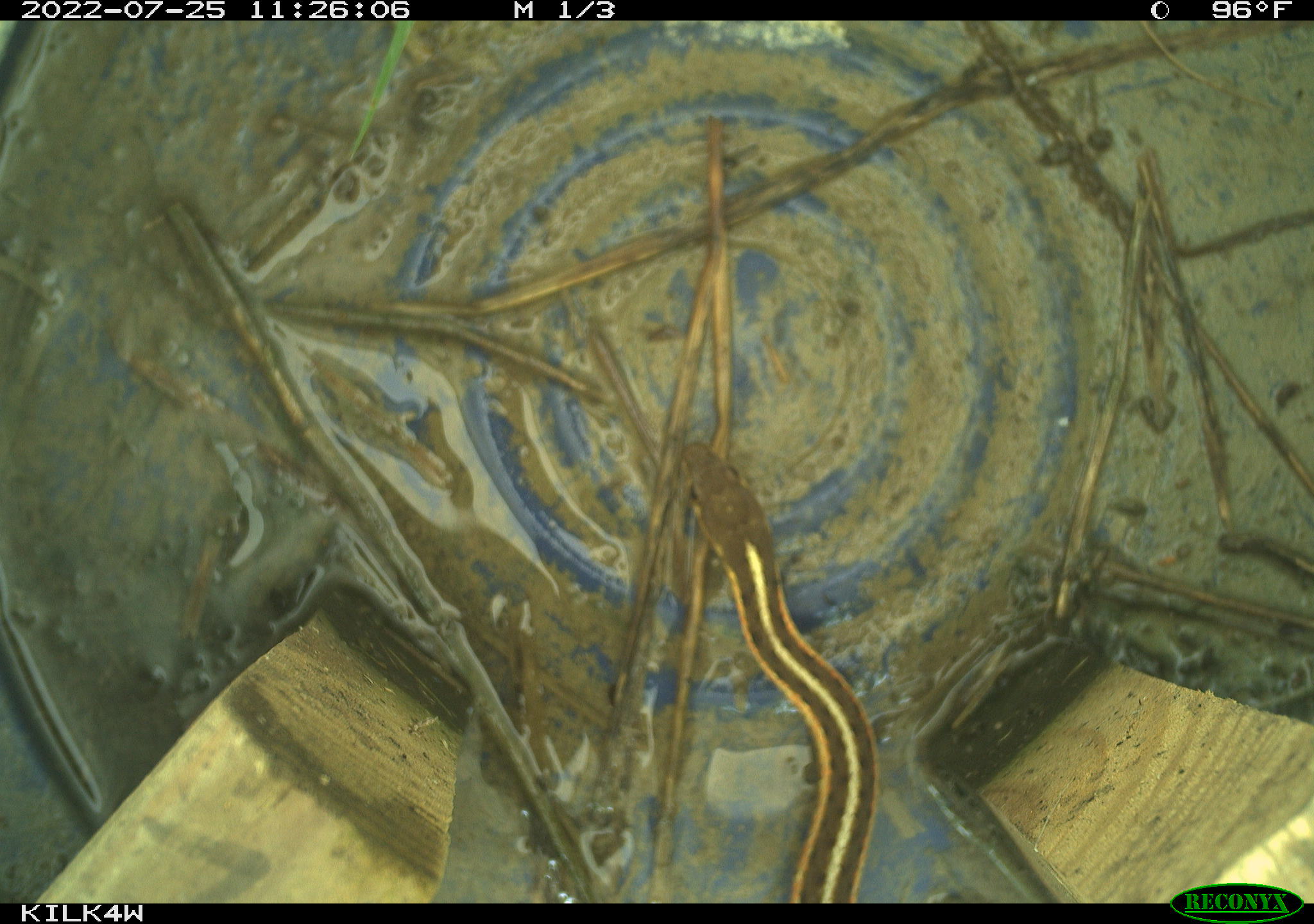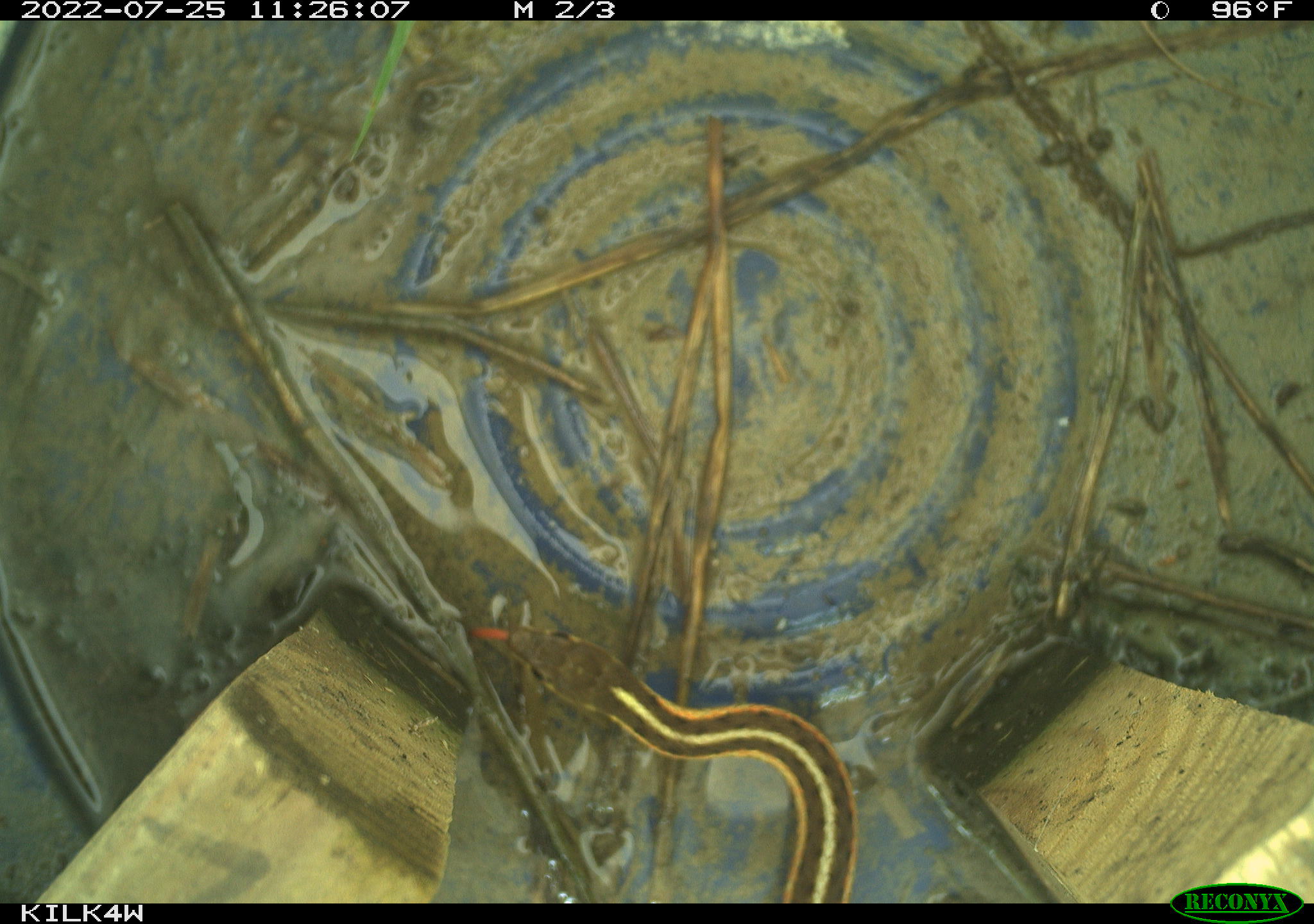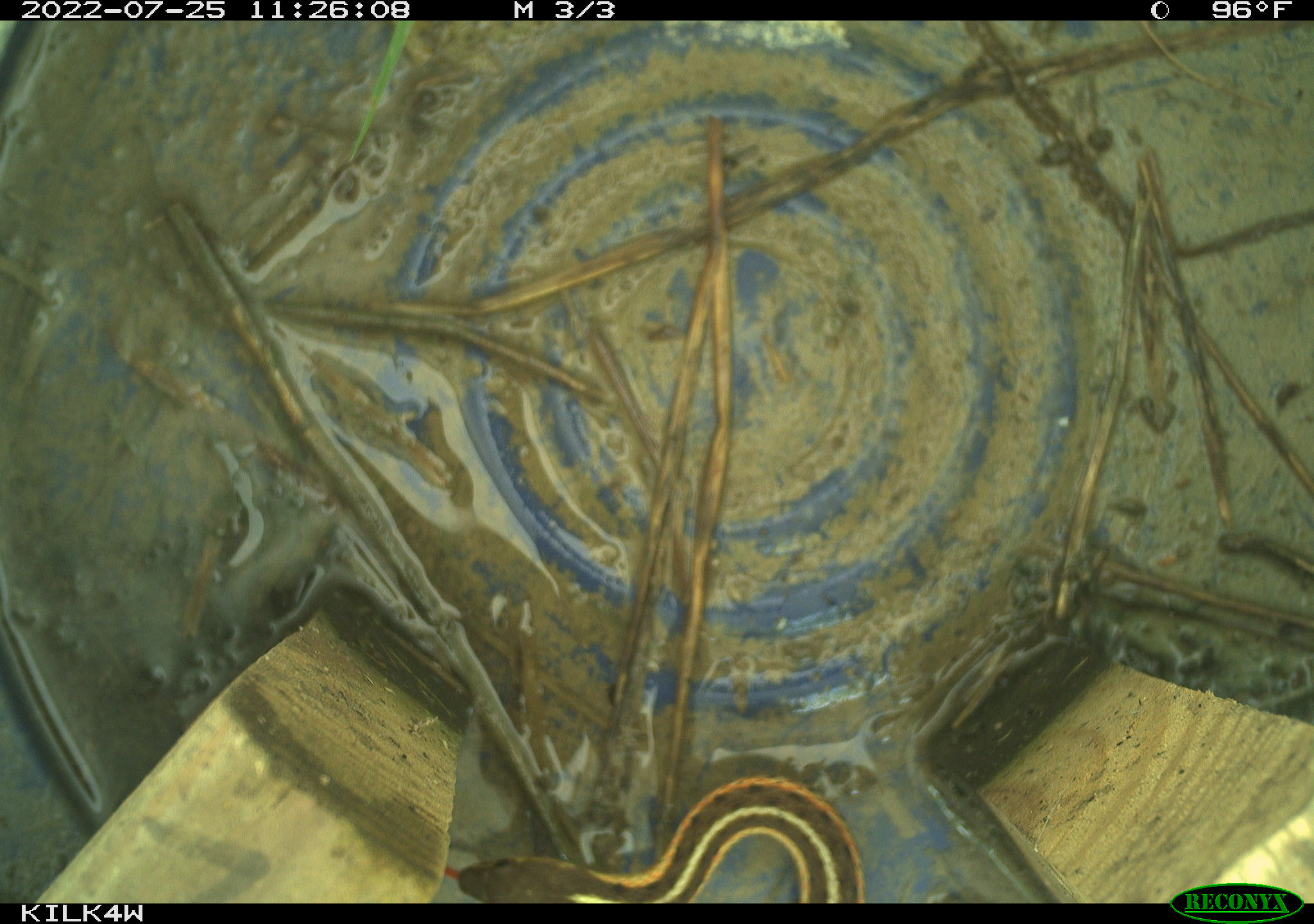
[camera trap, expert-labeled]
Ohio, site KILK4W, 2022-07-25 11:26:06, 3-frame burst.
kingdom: Animalia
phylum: Chordata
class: Reptilia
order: Squamata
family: Colubridae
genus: Thamnophis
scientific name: Thamnophis sirtalis sirtalis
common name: eastern gartersnake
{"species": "eastern gartersnake (Thamnophis sirtalis sirtalis)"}